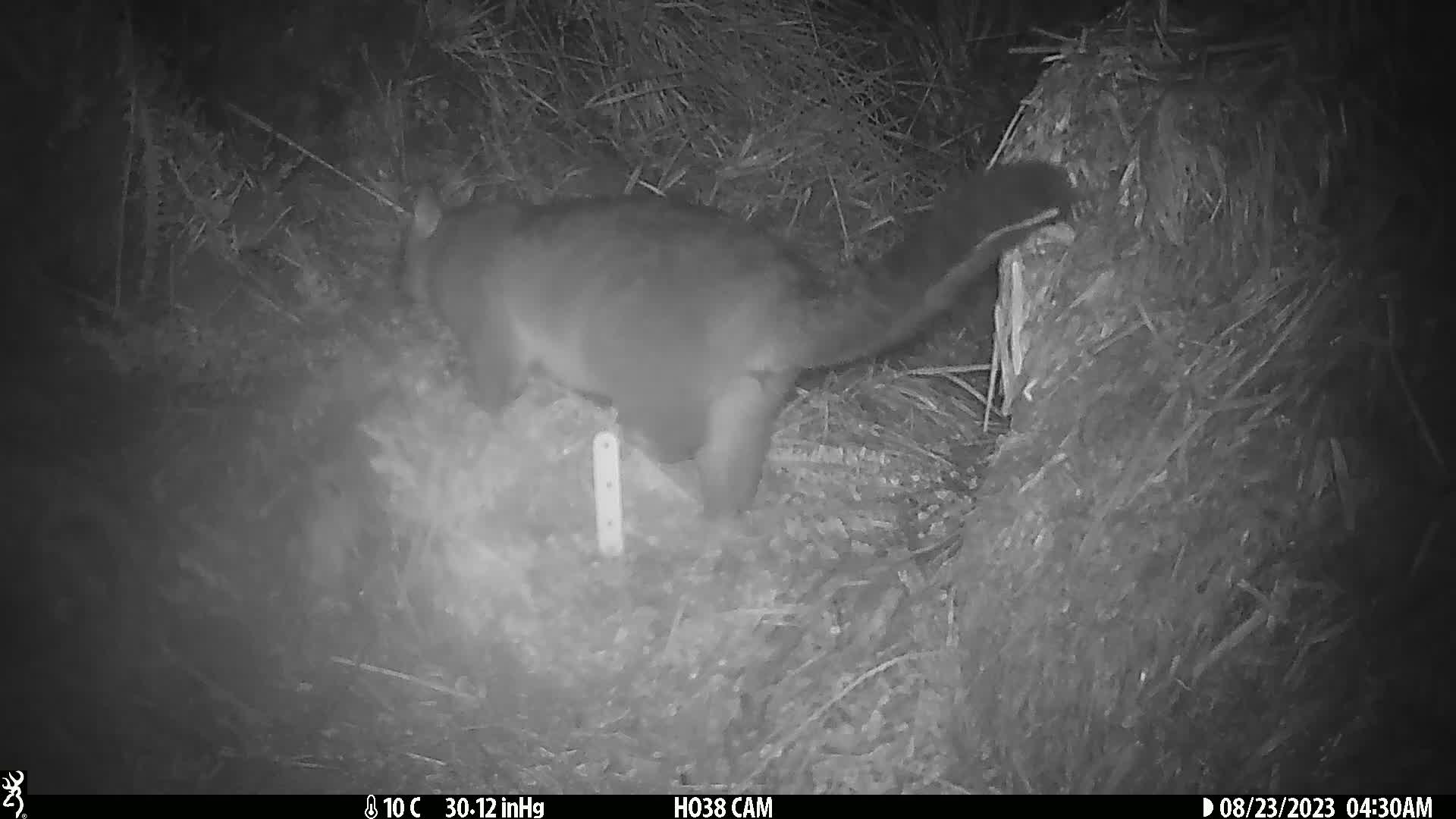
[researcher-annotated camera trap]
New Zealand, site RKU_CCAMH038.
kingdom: Animalia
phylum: Chordata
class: Mammalia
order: Diprotodontia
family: Phalangeridae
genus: Trichosurus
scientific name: Trichosurus vulpecula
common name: common brushtail possum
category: possum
Possum (common brushtail possum) (Trichosurus vulpecula).